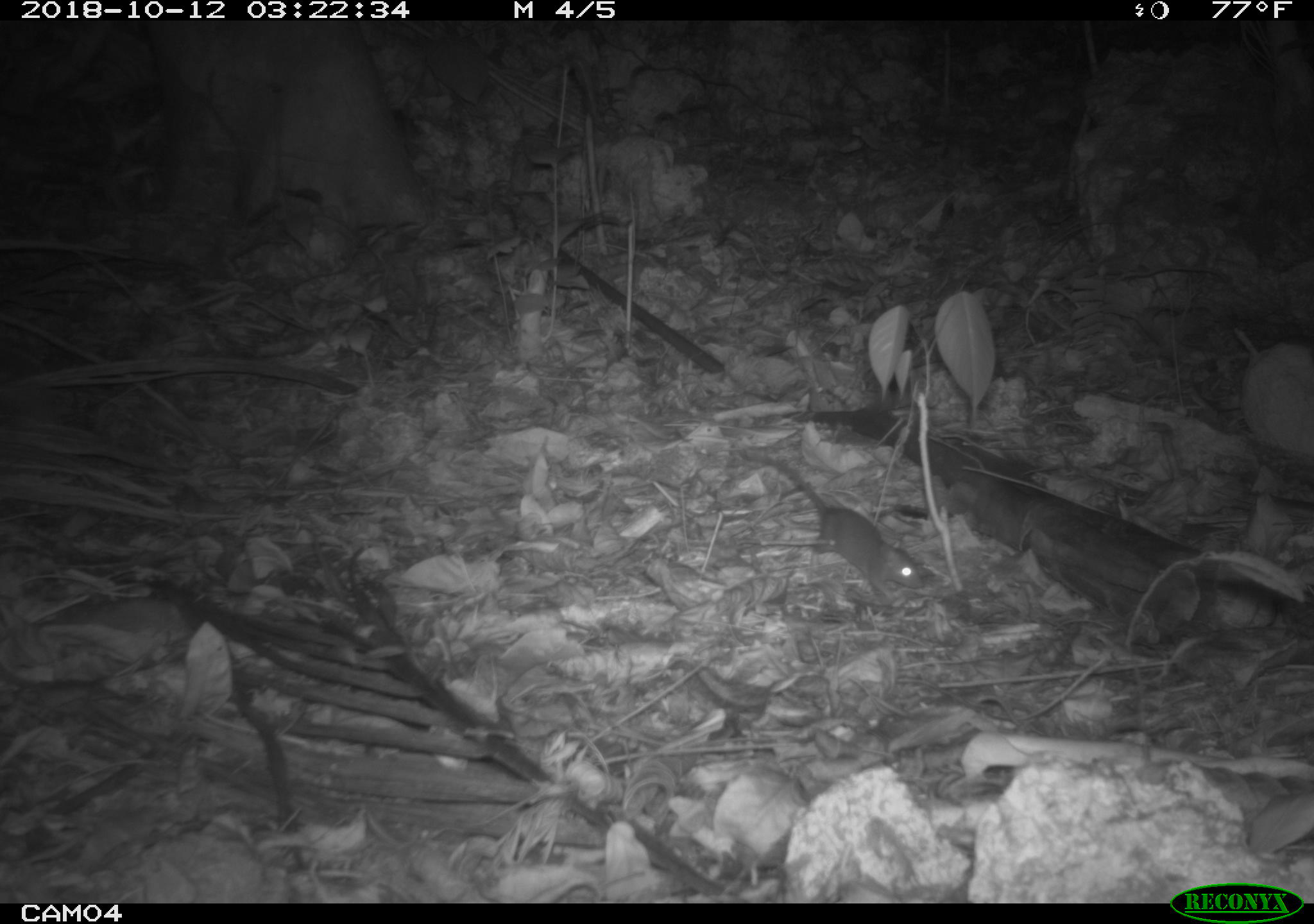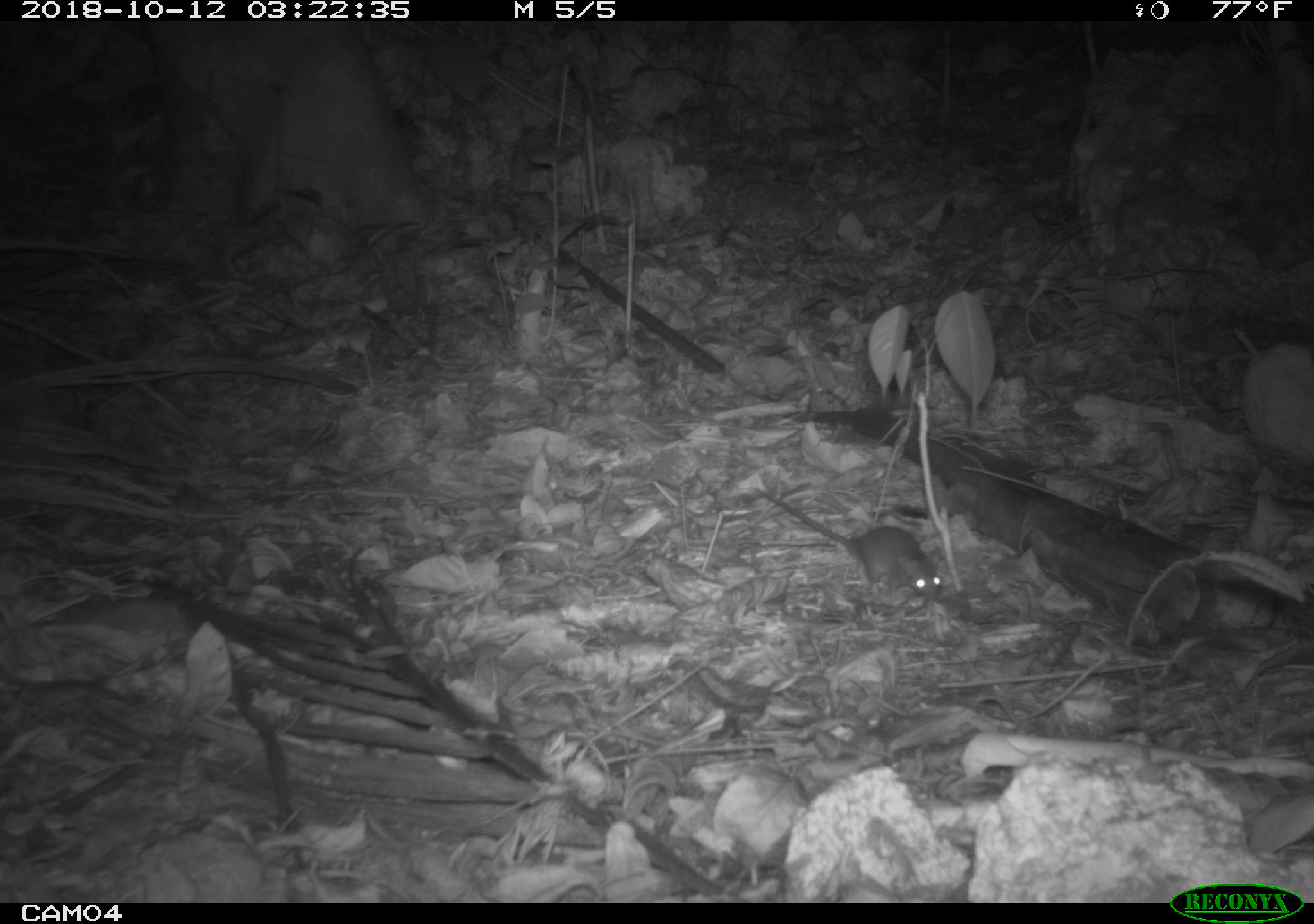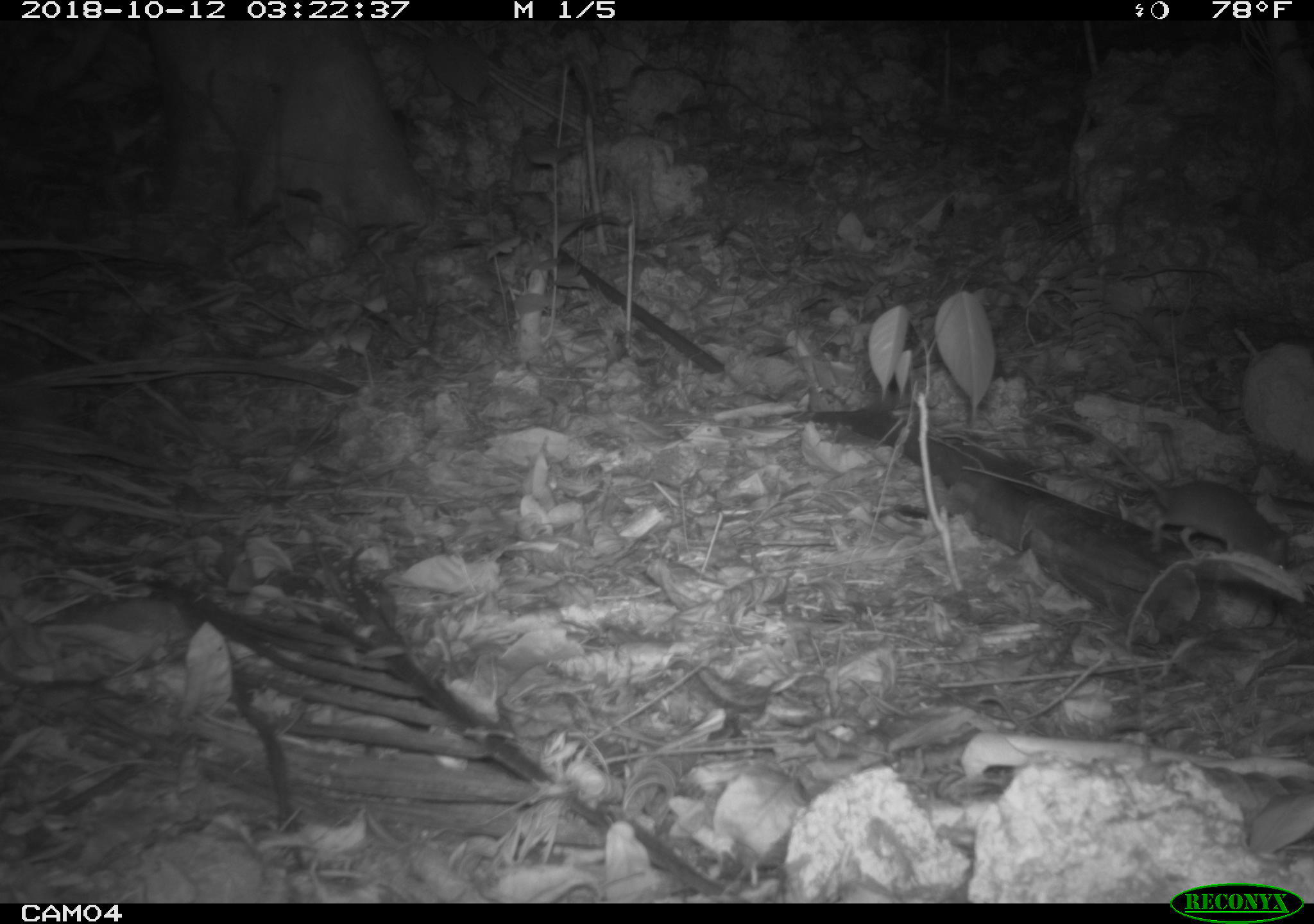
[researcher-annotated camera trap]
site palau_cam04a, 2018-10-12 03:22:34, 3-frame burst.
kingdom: Animalia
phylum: Chordata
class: Mammalia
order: Rodentia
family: Muridae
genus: Rattus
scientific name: Rattus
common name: rat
Rat (Rattus).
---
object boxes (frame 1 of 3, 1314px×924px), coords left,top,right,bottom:
rat: 731,444,922,600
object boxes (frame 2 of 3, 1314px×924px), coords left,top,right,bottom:
rat: 751,474,941,603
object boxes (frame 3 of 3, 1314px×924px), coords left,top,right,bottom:
rat: 1066,420,1295,573